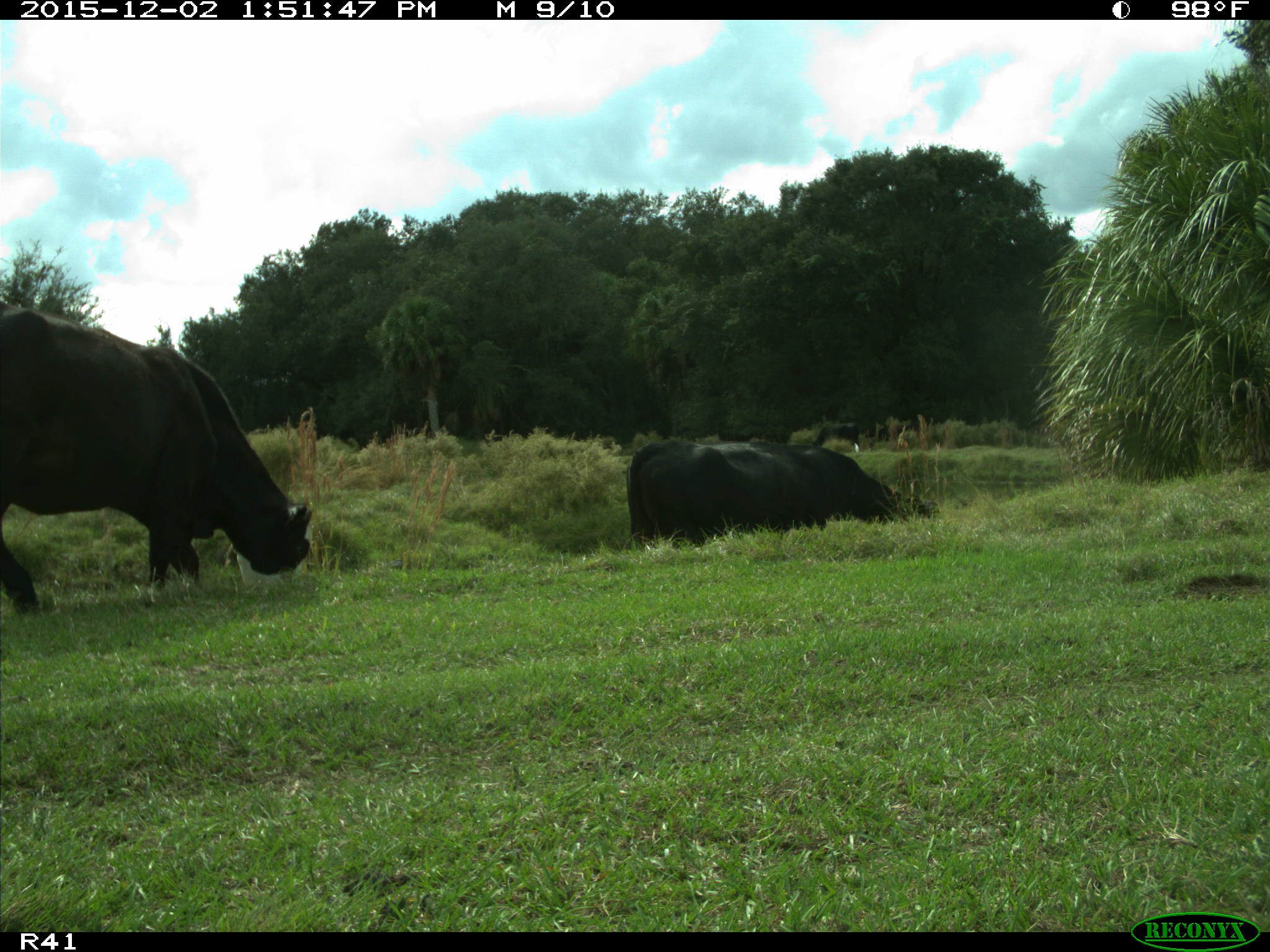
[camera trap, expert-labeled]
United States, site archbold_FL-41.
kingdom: Animalia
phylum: Chordata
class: Mammalia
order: Artiodactyla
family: Bovidae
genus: Bos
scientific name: Bos taurus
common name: domestic cow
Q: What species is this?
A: Bos taurus (domestic cow).